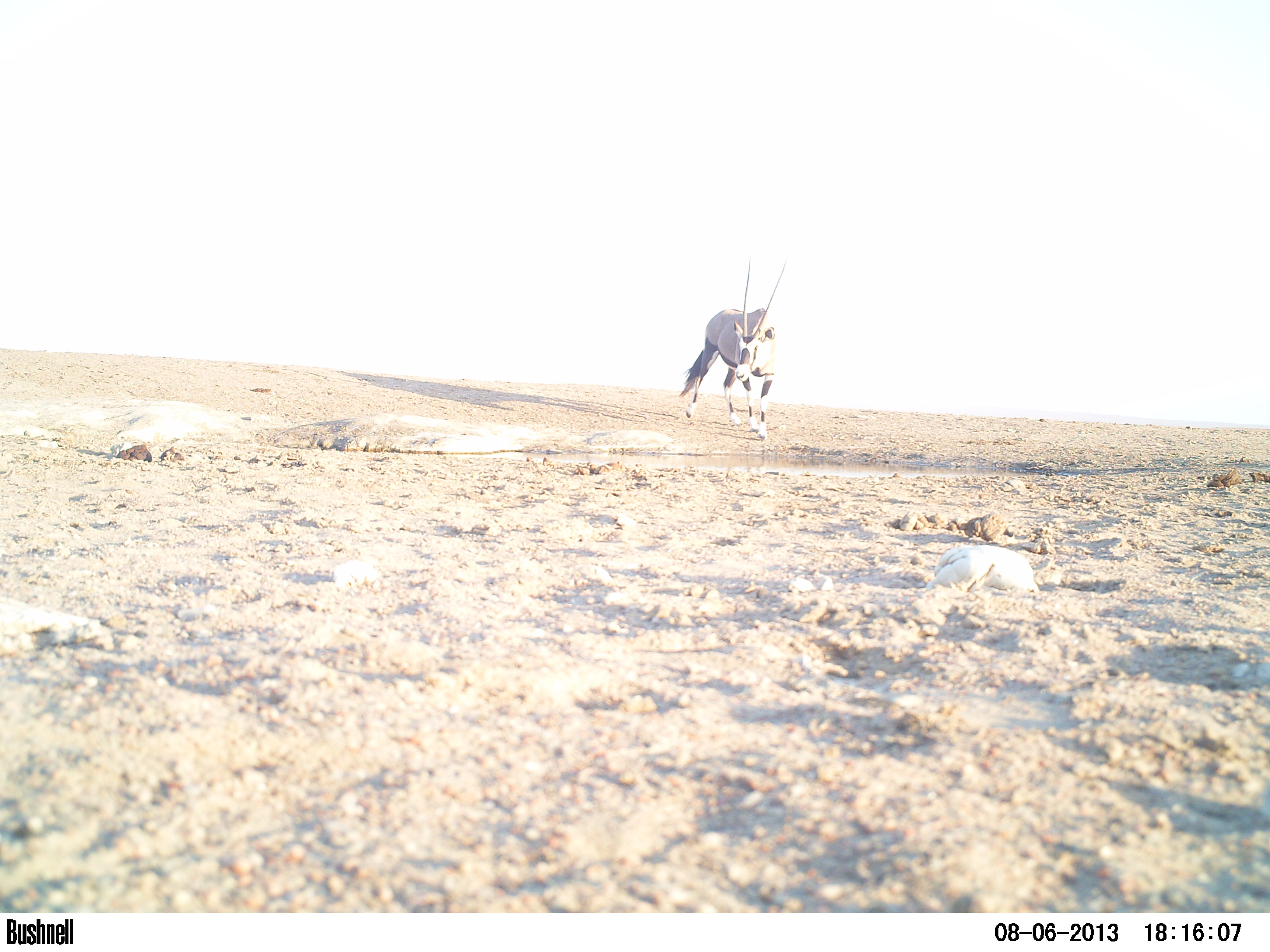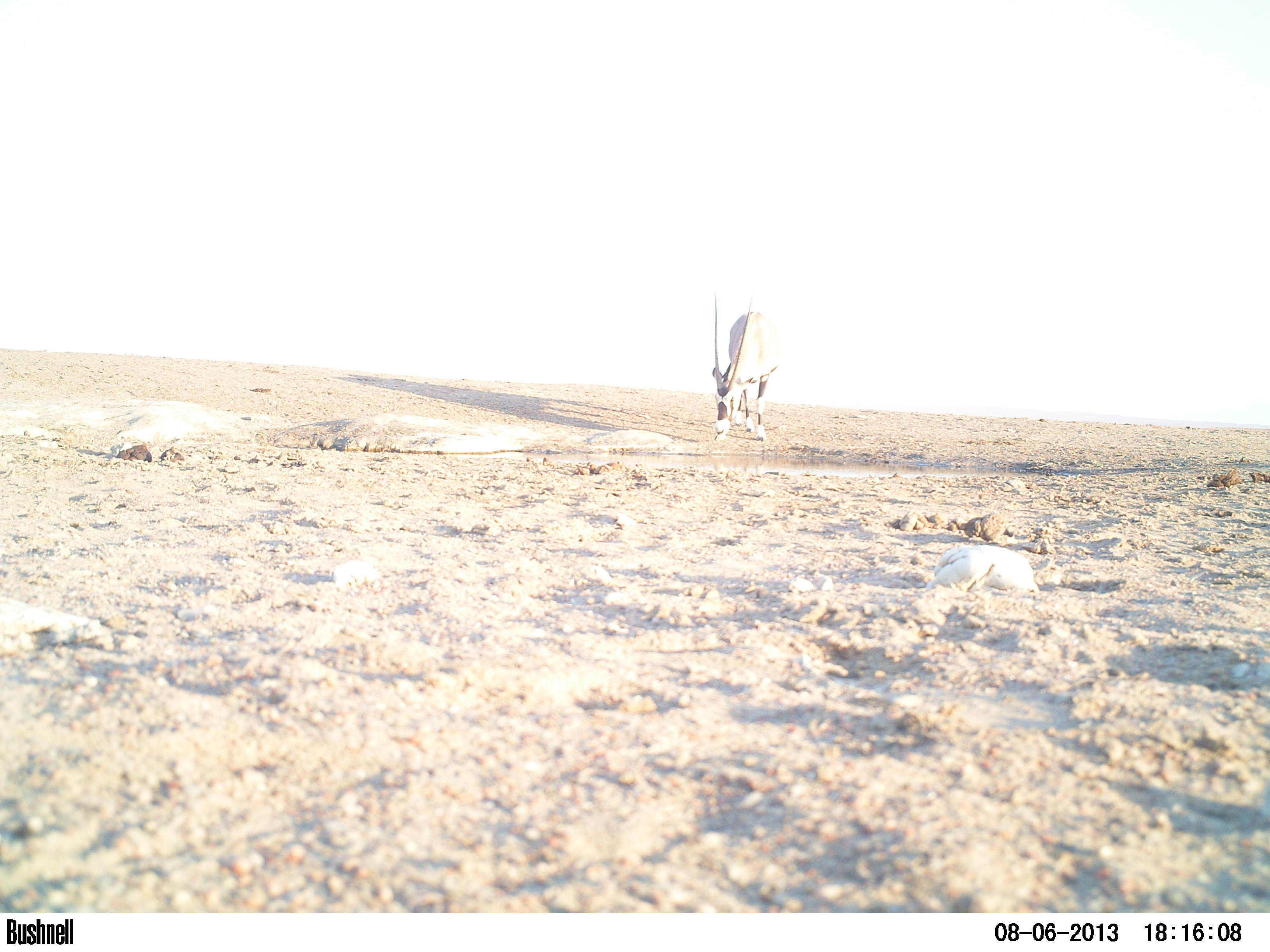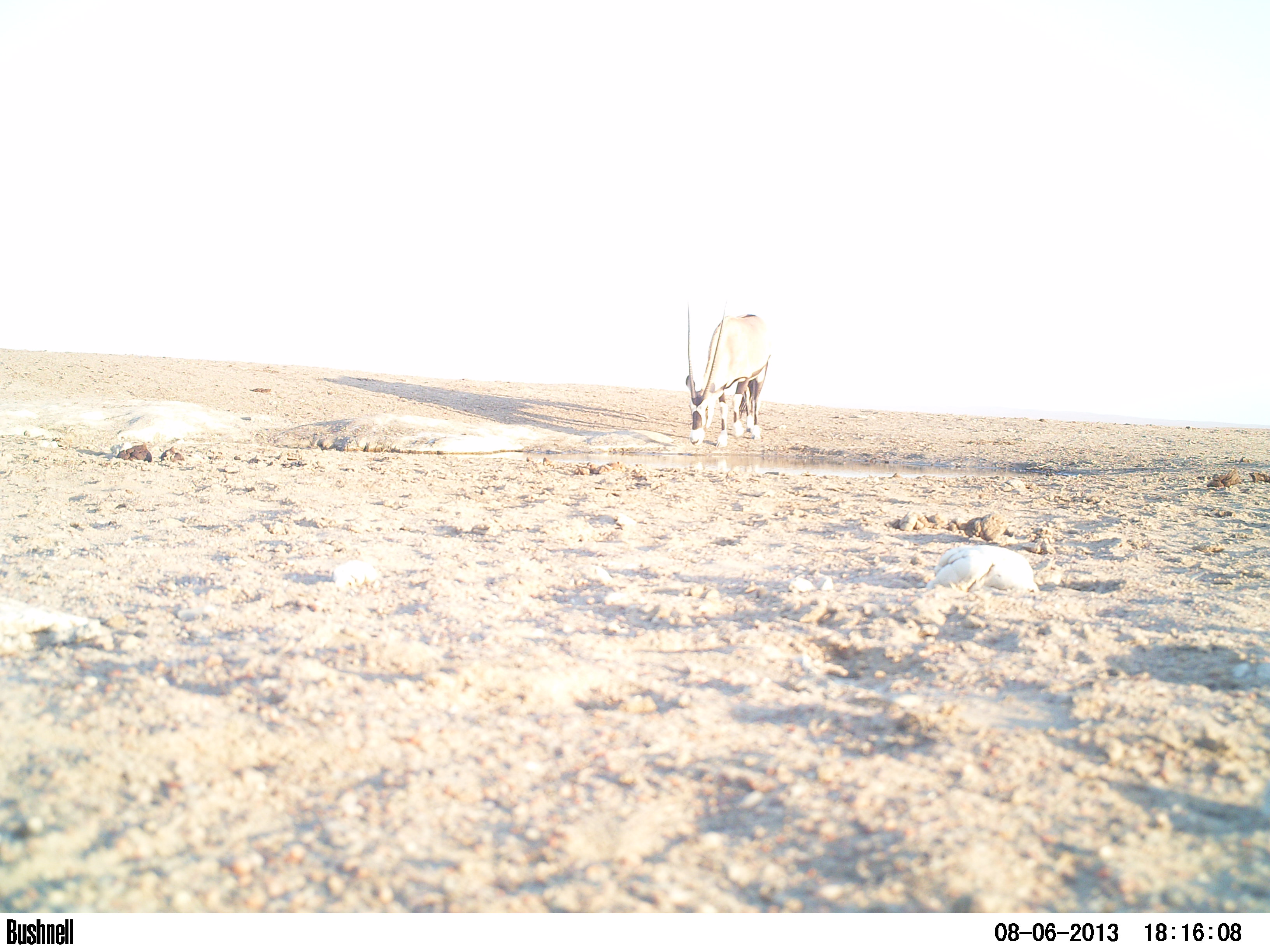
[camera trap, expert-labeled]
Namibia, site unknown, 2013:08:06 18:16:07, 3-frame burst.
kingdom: Animalia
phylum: Chordata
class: Mammalia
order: Artiodactyla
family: Bovidae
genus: Oryx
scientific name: Oryx gazella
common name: gemsbok